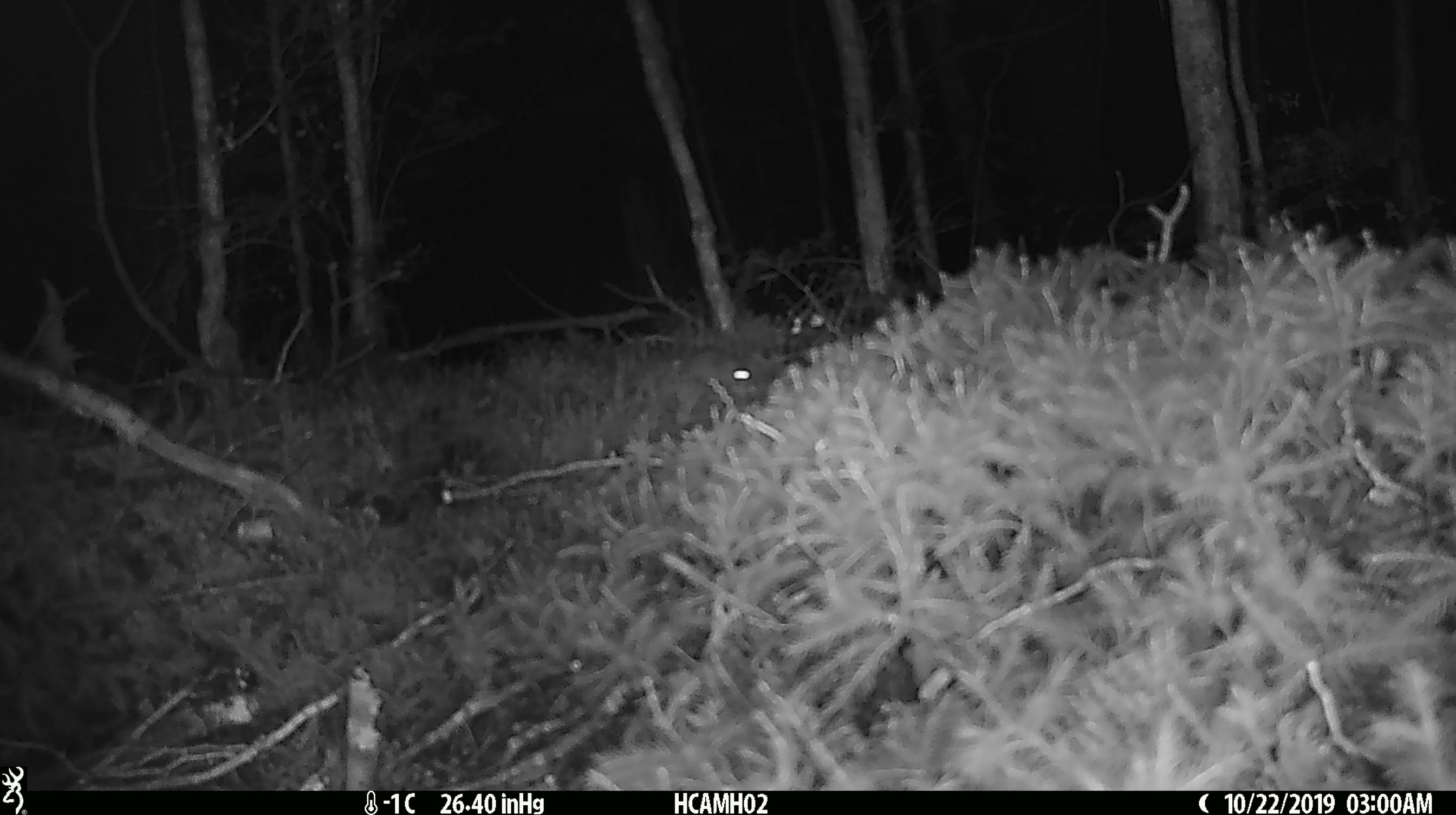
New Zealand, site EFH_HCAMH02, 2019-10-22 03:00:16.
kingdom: Animalia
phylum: Chordata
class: Mammalia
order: Rodentia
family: Muridae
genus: Mus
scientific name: Mus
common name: mouse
Mouse (Mus).